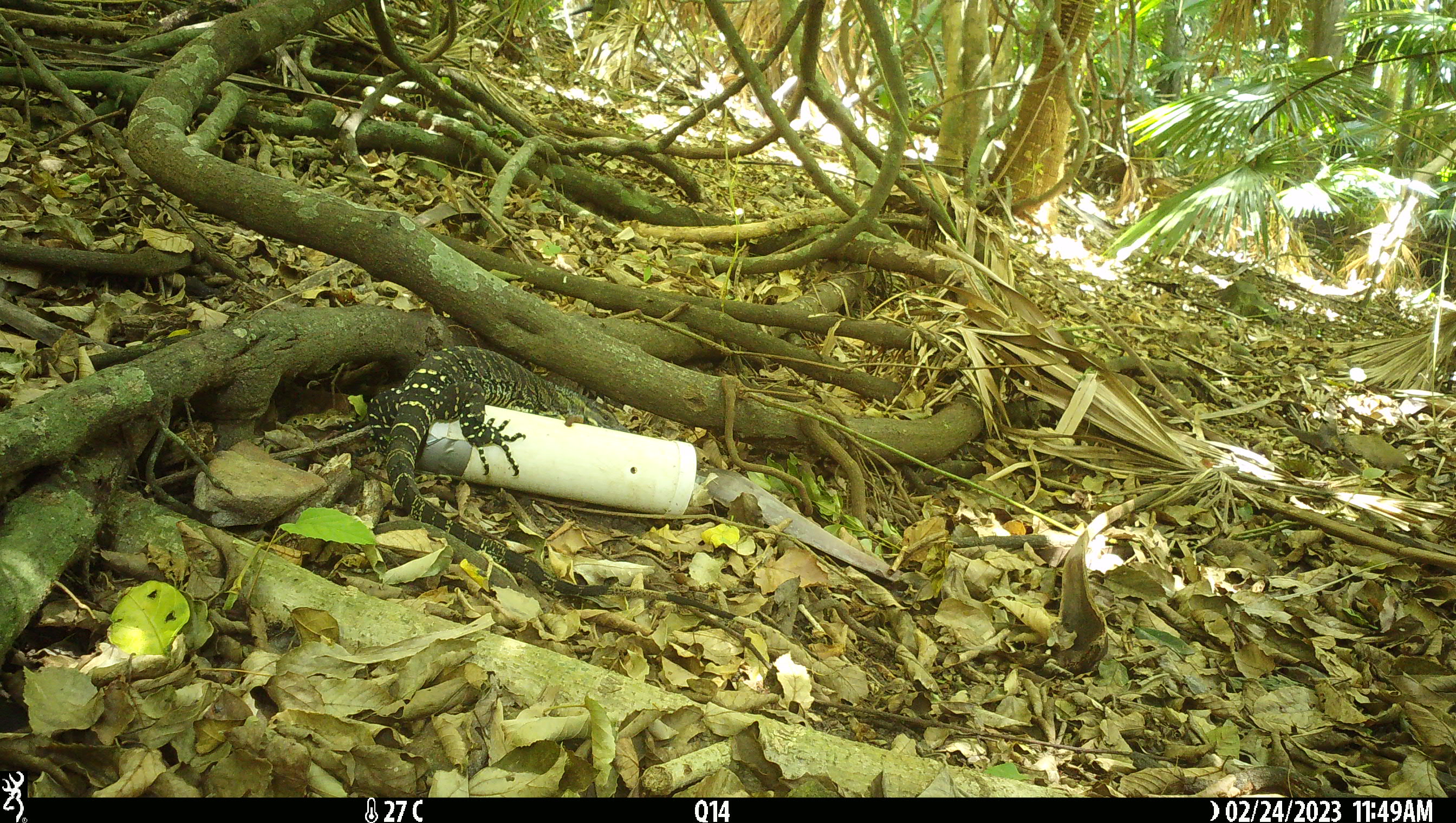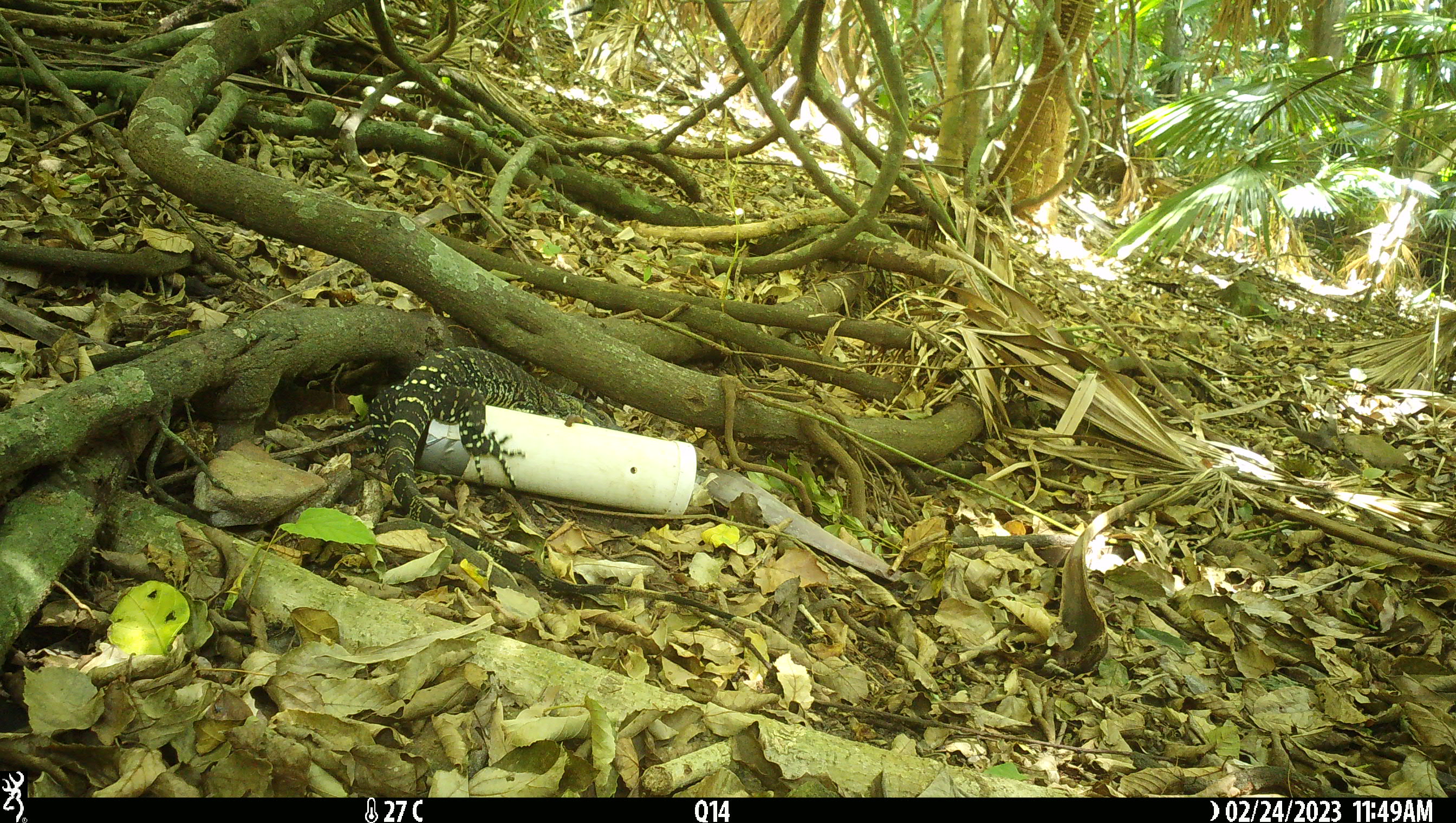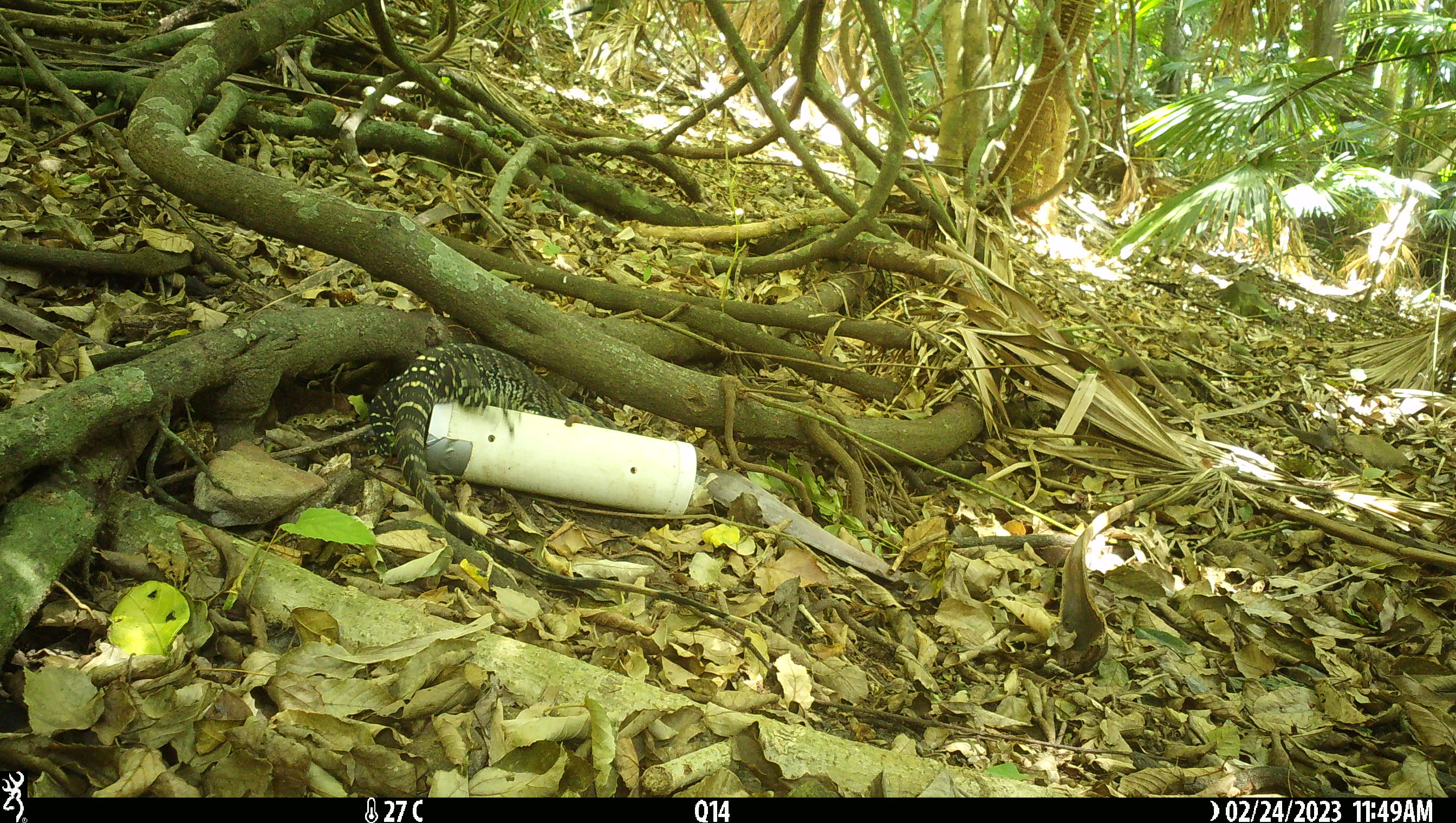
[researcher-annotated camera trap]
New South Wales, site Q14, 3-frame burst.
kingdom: Animalia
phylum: Chordata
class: Reptilia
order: Squamata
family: Varanidae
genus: Varanus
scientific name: Varanus varius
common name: lace monitor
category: goanna